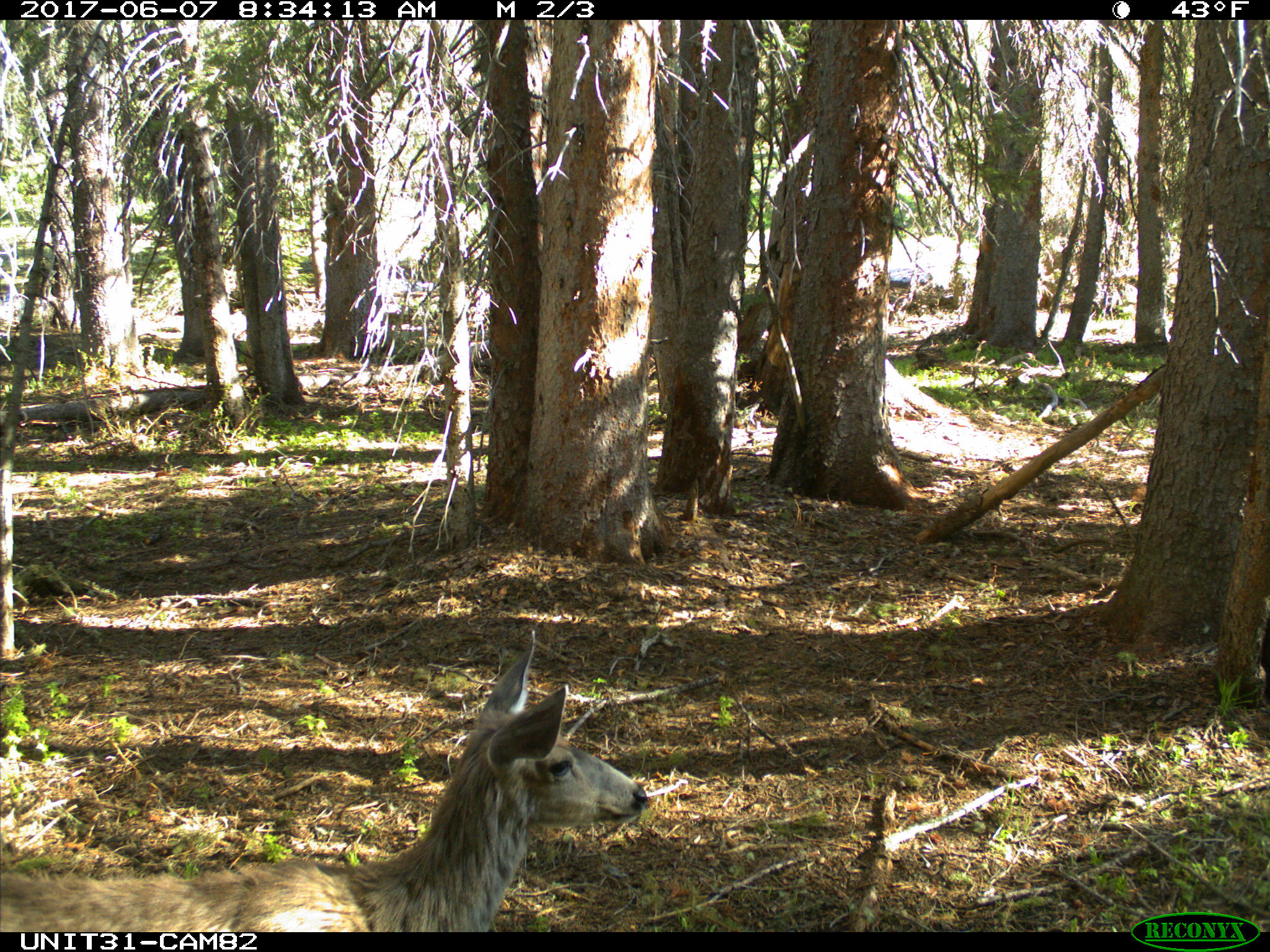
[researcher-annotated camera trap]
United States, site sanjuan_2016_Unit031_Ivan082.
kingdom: Animalia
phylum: Chordata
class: Mammalia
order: Artiodactyla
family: Cervidae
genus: Odocoileus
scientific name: Odocoileus hemionus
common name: mule deer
Odocoileus hemionus (mule deer).